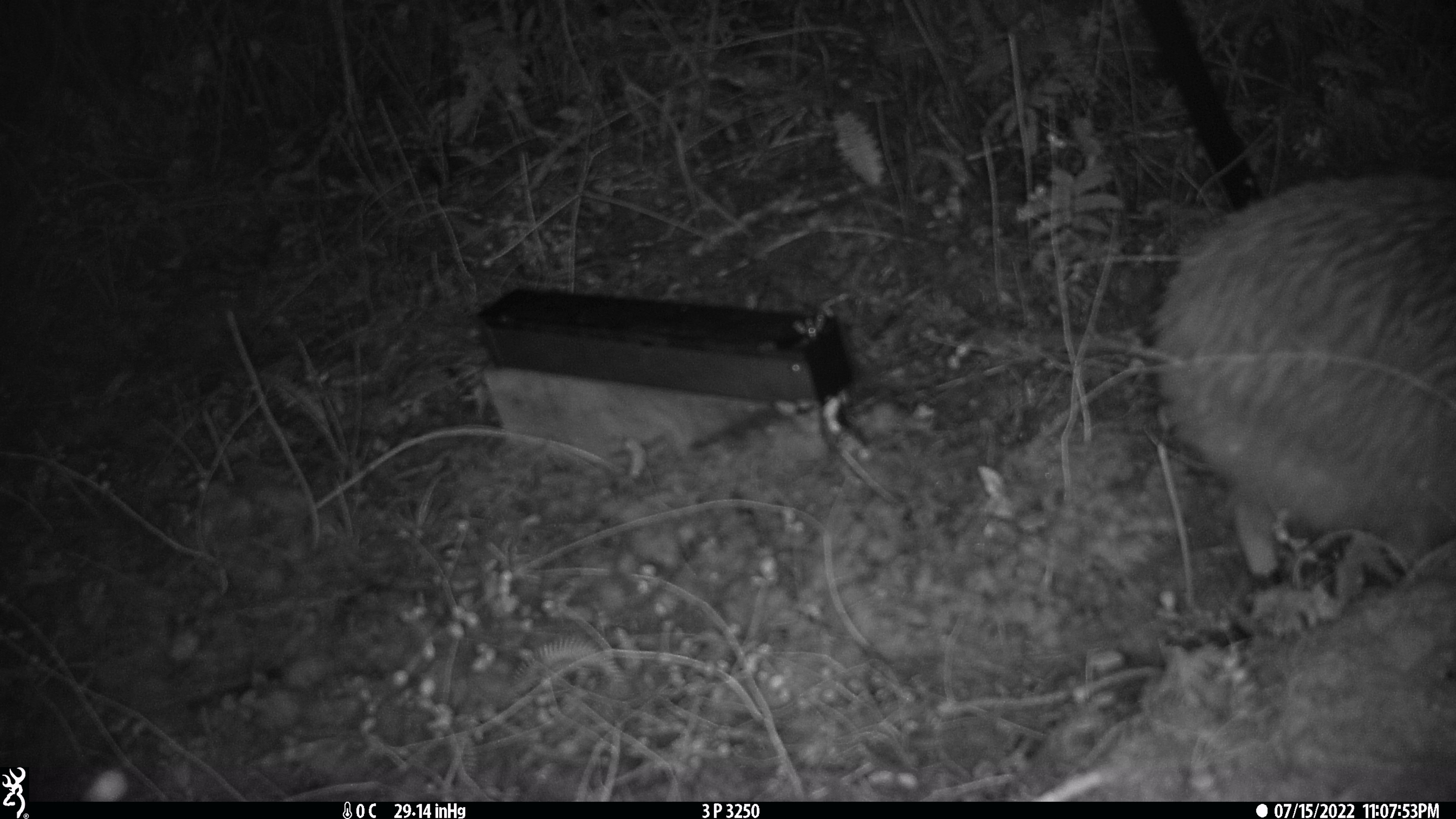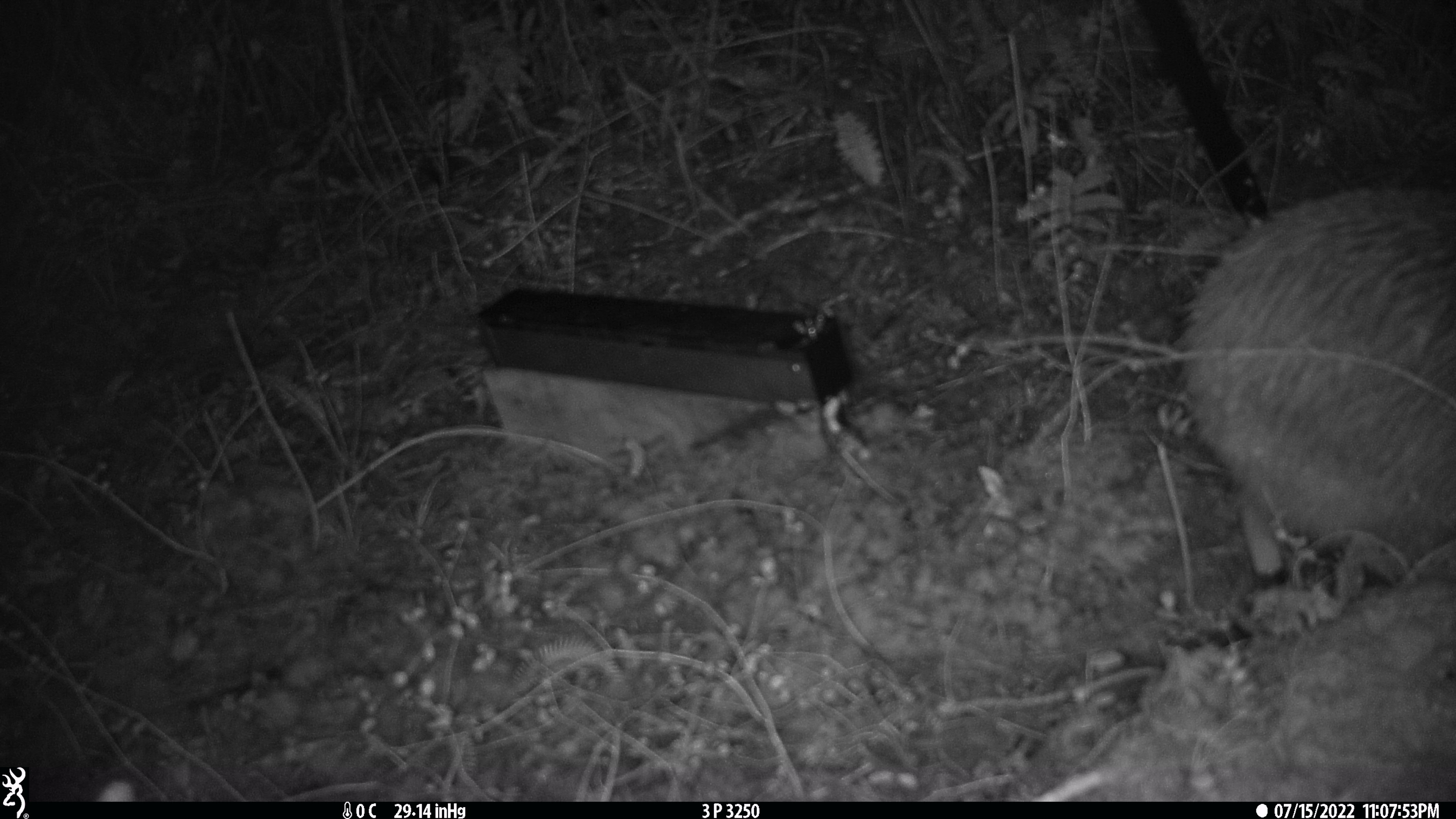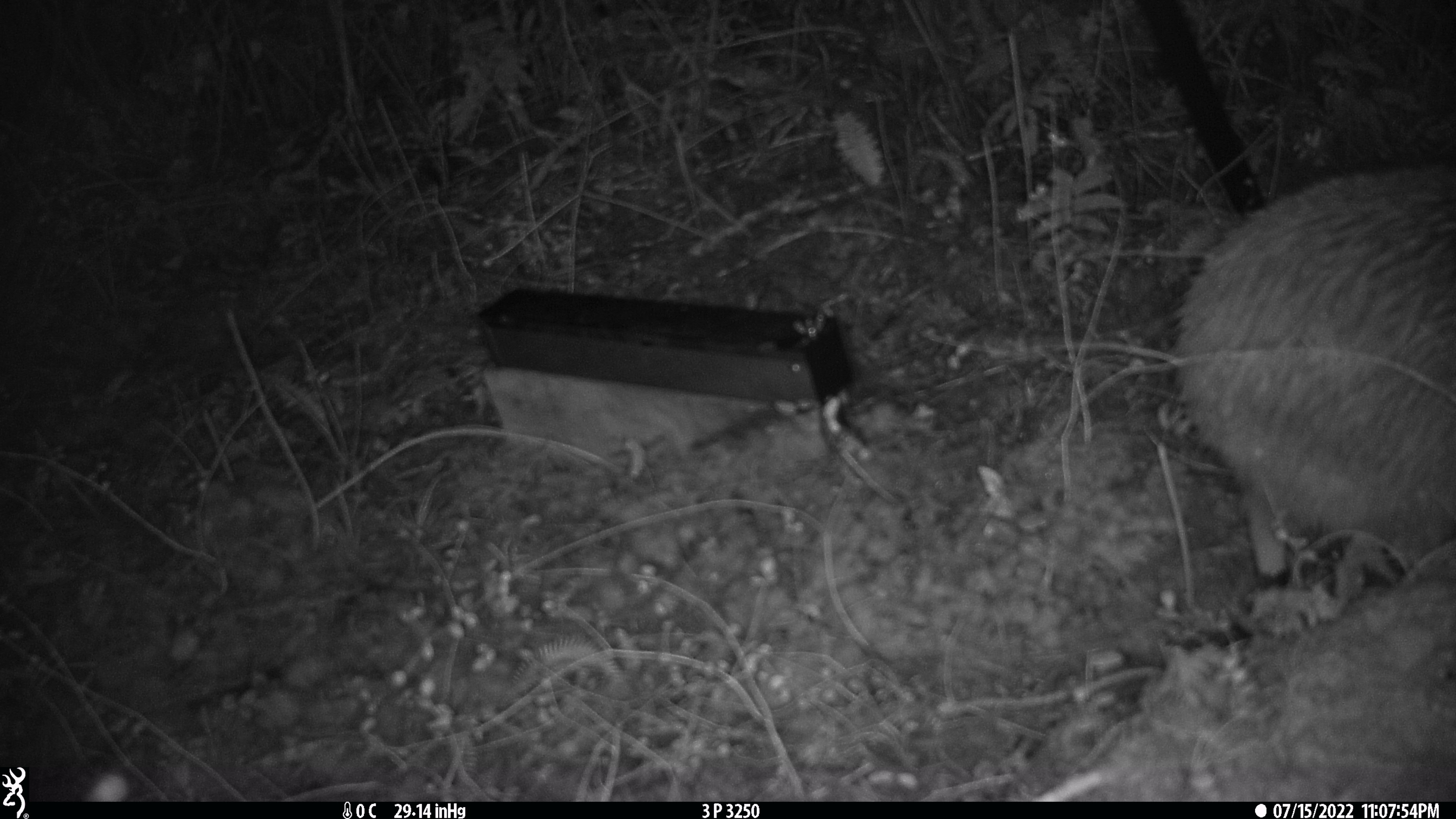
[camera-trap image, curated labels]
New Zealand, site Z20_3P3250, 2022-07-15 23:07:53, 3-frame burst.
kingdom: Animalia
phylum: Chordata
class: Aves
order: Apterygiformes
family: Apterygidae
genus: Apteryx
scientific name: Apteryx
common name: kiwi